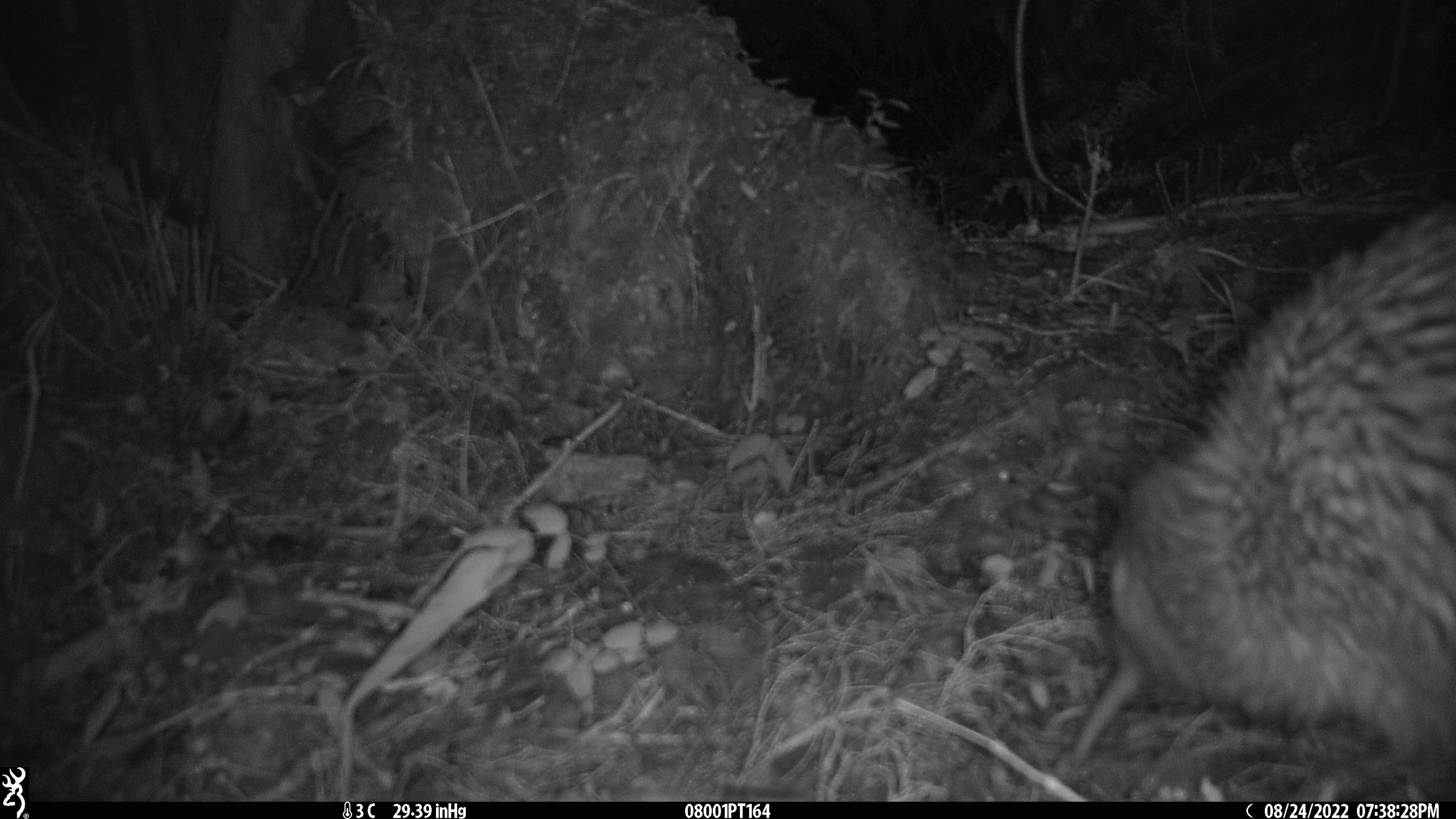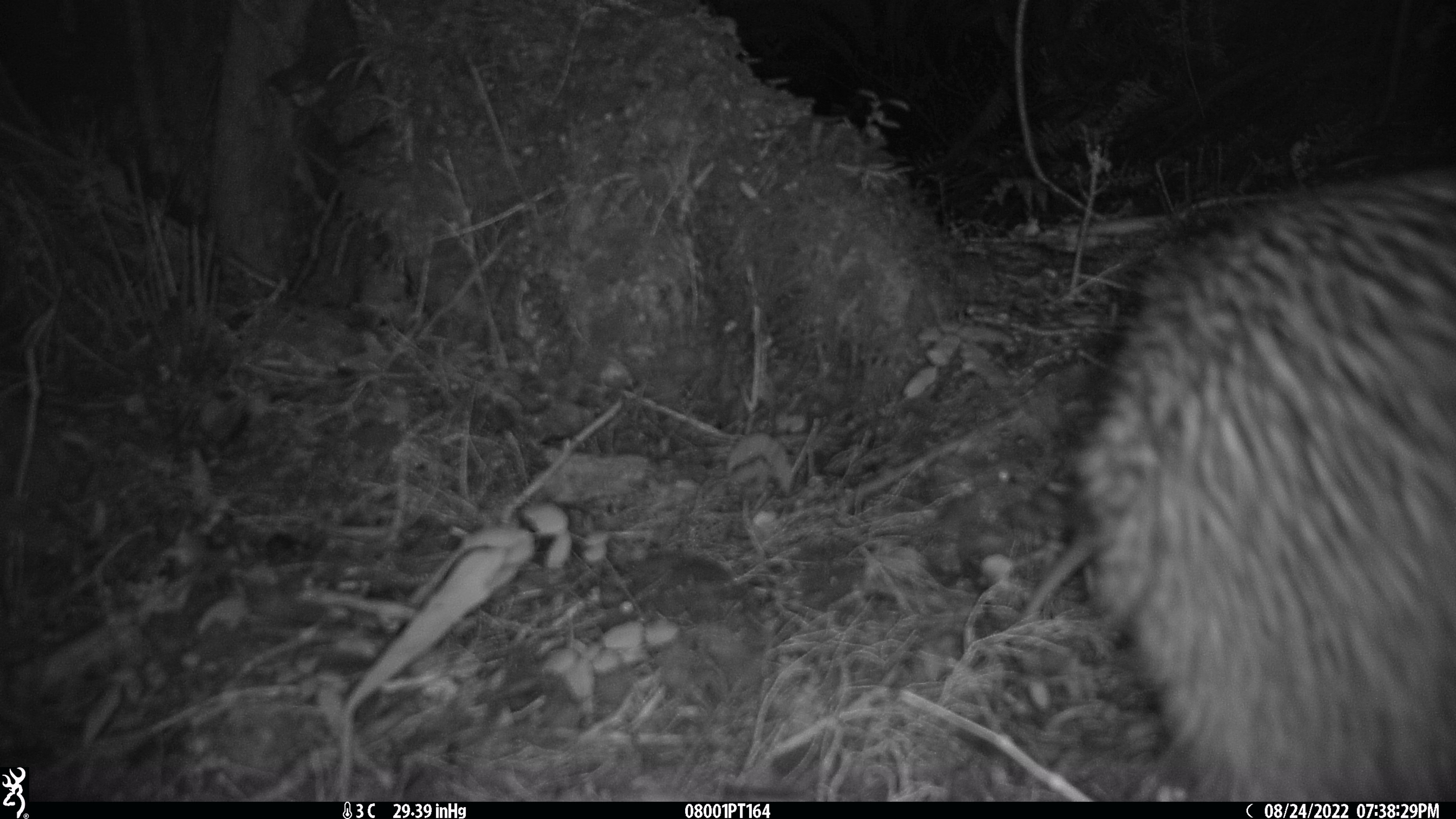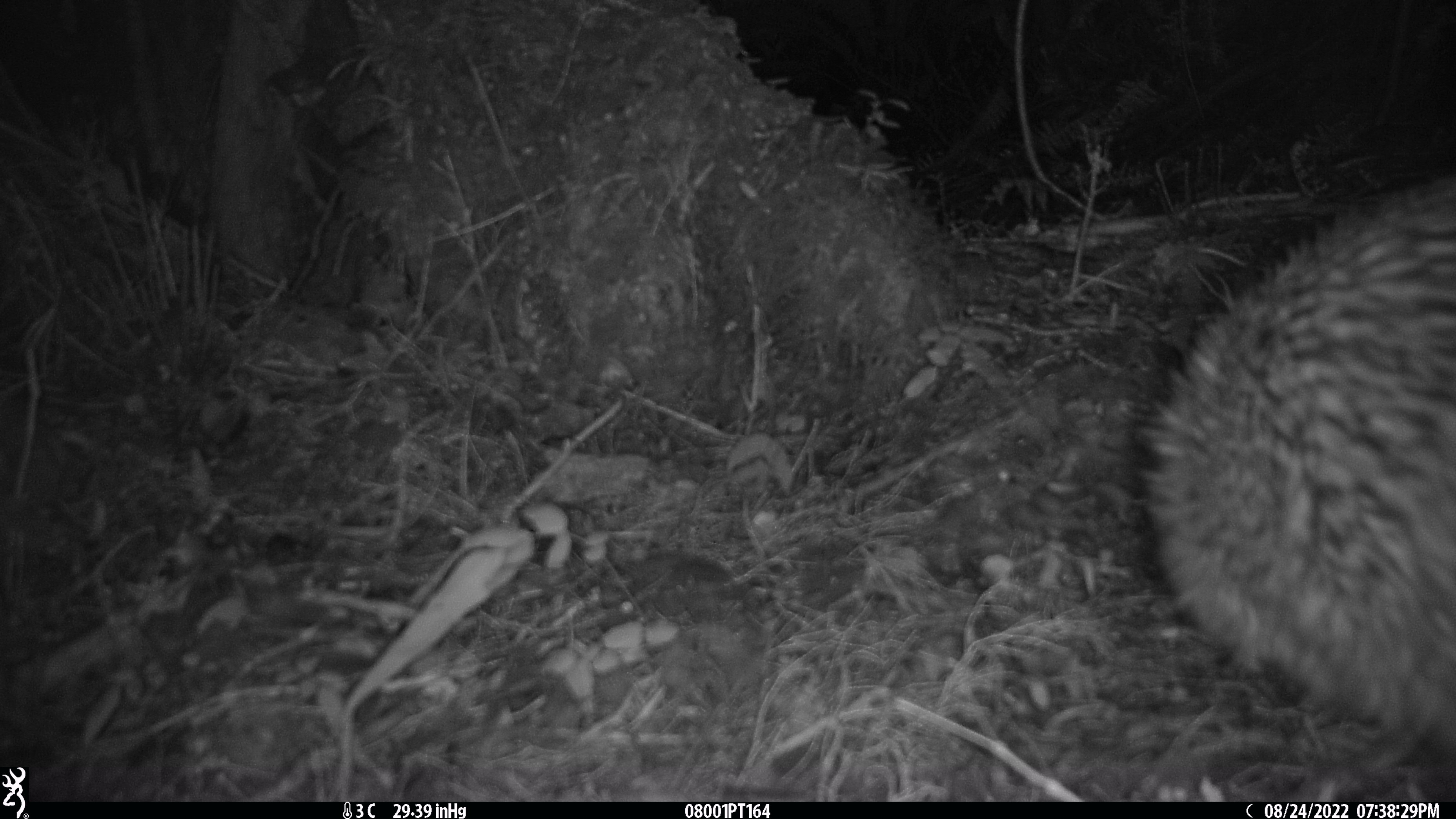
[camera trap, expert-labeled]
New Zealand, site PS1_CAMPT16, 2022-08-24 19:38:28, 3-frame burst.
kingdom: Animalia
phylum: Chordata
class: Aves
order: Apterygiformes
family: Apterygidae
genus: Apteryx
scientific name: Apteryx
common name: kiwi